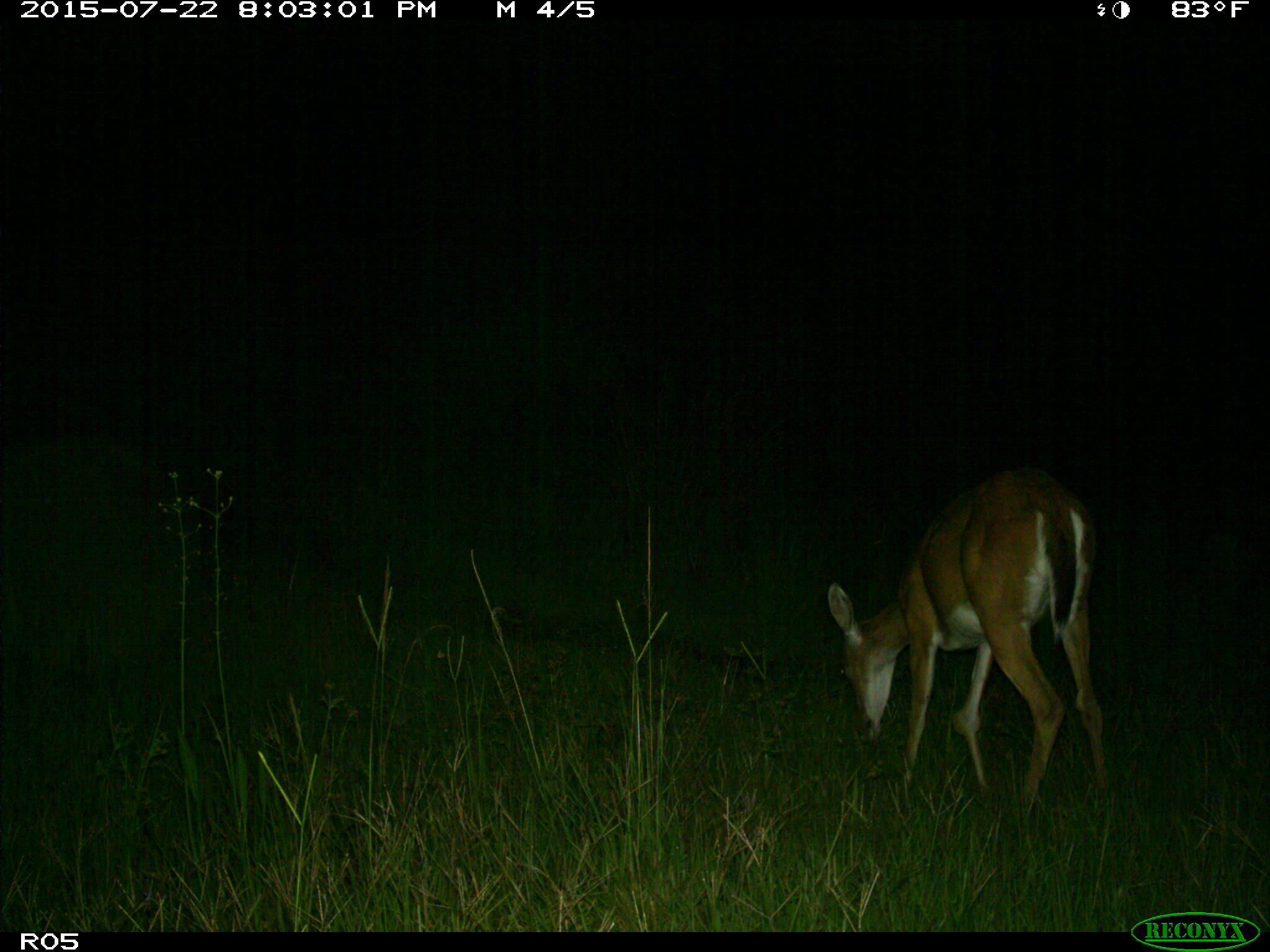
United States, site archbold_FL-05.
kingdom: Animalia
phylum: Chordata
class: Mammalia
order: Artiodactyla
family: Cervidae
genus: Odocoileus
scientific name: Odocoileus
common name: deer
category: unidentified deer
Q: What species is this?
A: Unidentified deer (deer) (Odocoileus).